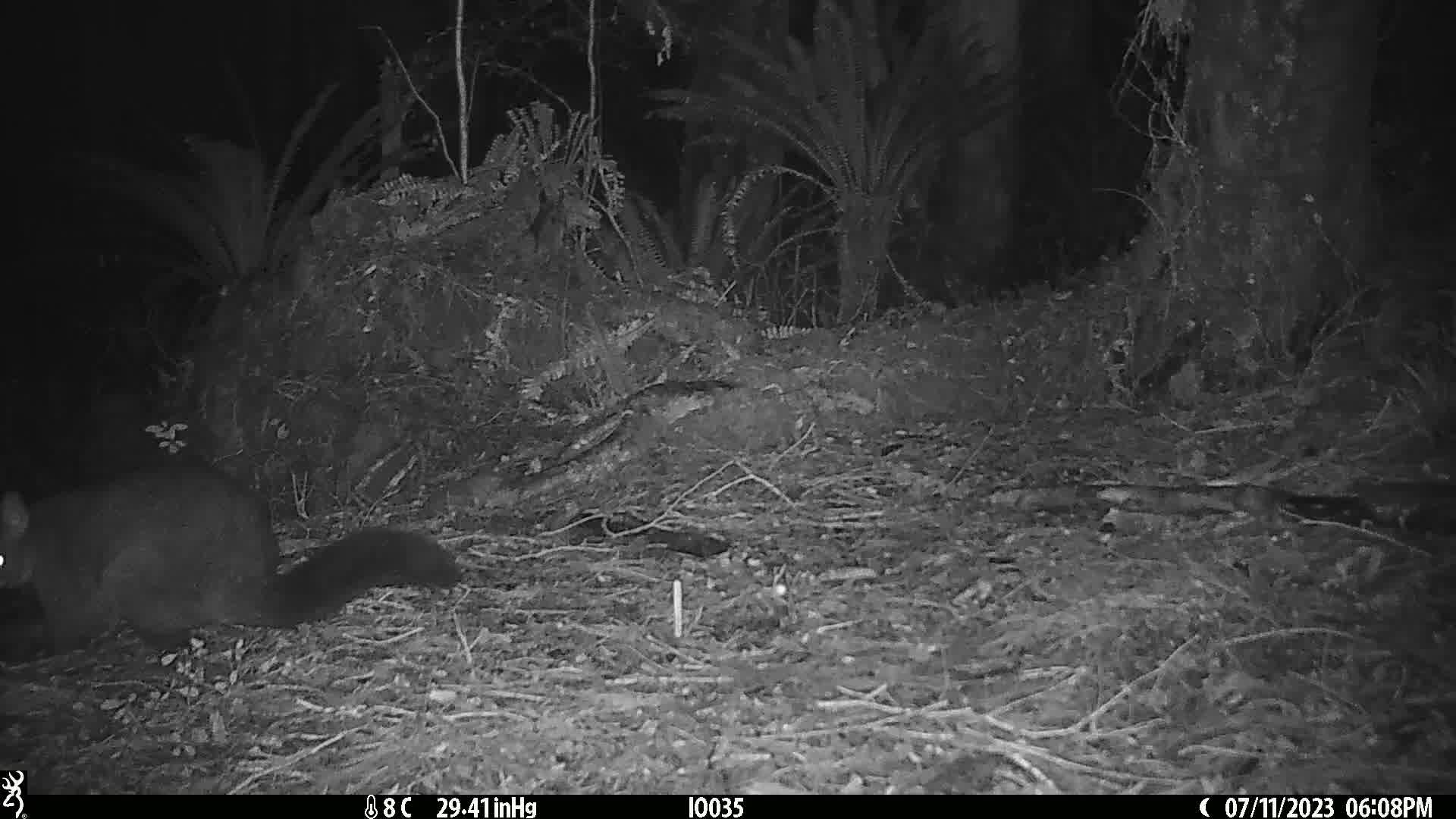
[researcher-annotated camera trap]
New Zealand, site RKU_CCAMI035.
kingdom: Animalia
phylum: Chordata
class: Mammalia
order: Diprotodontia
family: Phalangeridae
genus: Trichosurus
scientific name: Trichosurus vulpecula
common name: common brushtail possum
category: possum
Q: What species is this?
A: Possum (common brushtail possum) (Trichosurus vulpecula).